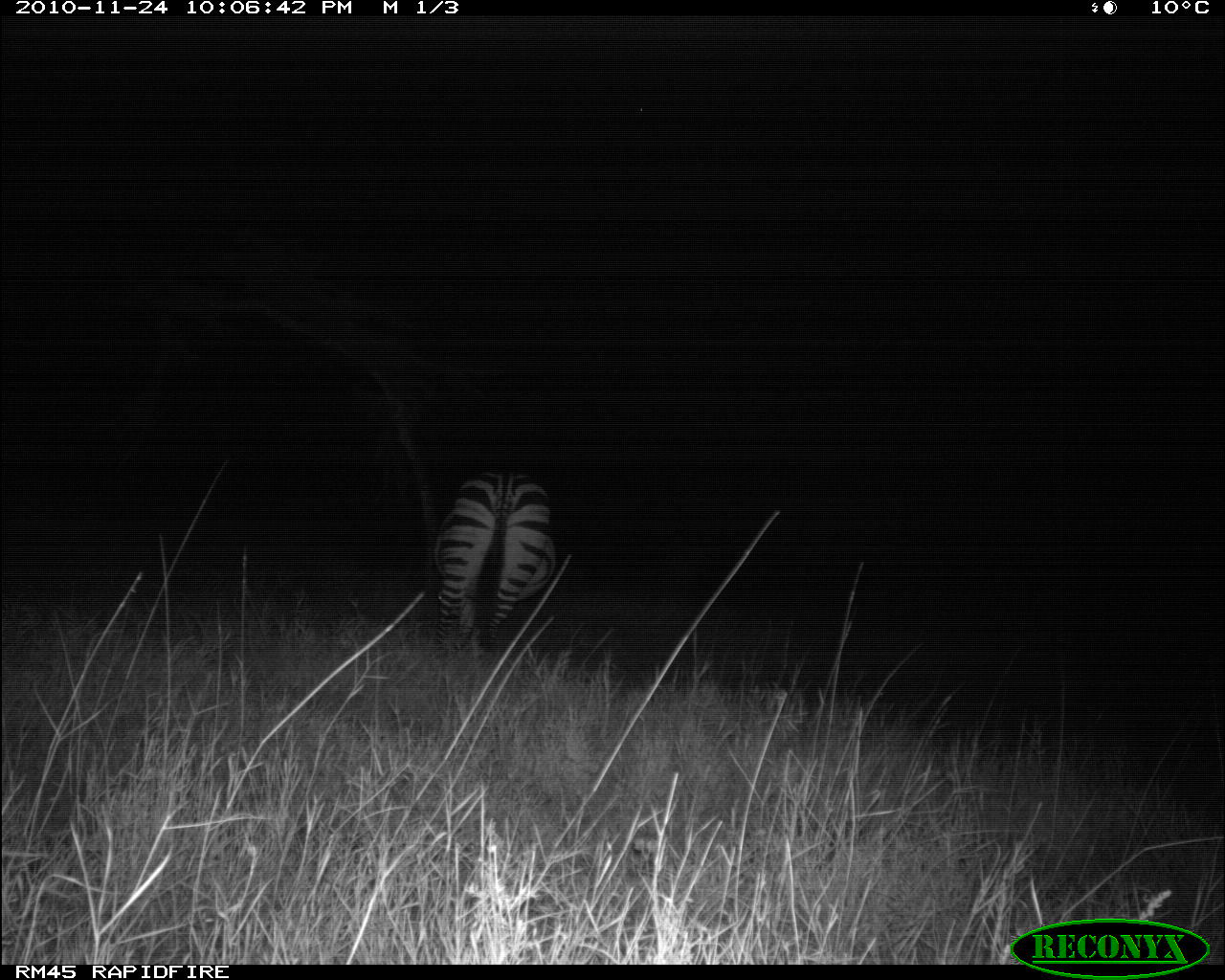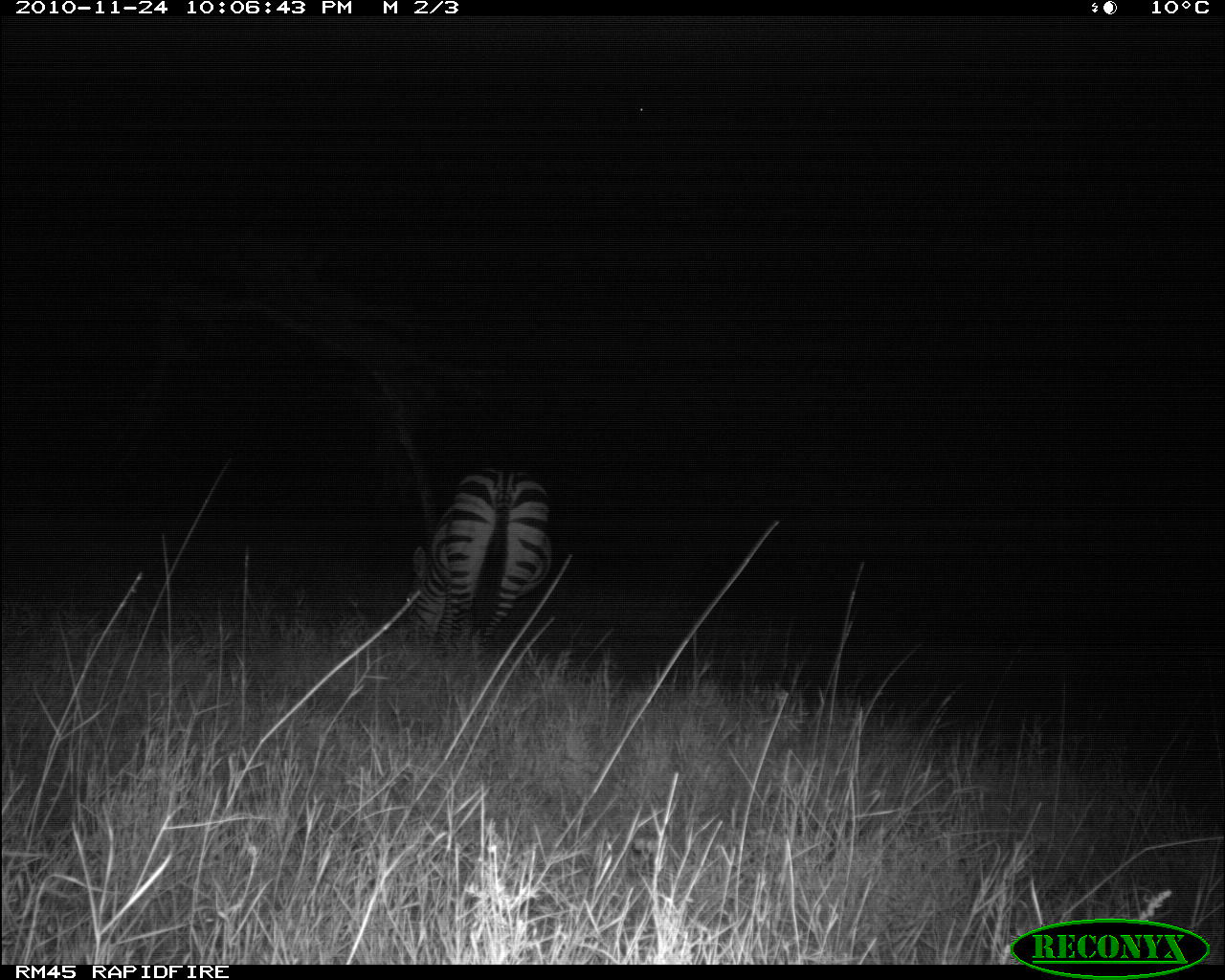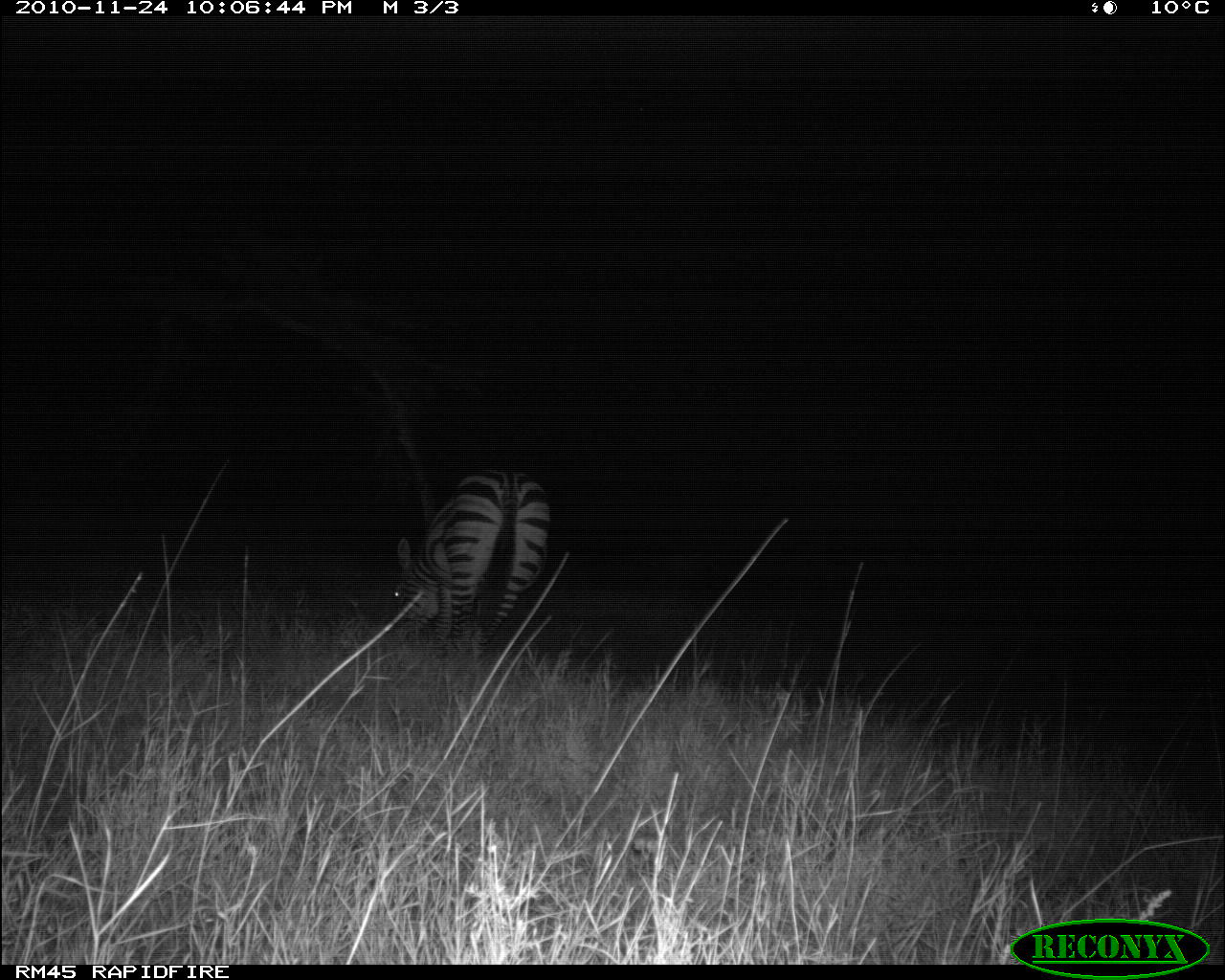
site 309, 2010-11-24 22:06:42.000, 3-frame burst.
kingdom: Animalia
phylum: Chordata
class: Mammalia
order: Perissodactyla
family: Equidae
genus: Equus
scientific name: Equus quagga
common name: plains zebra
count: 1